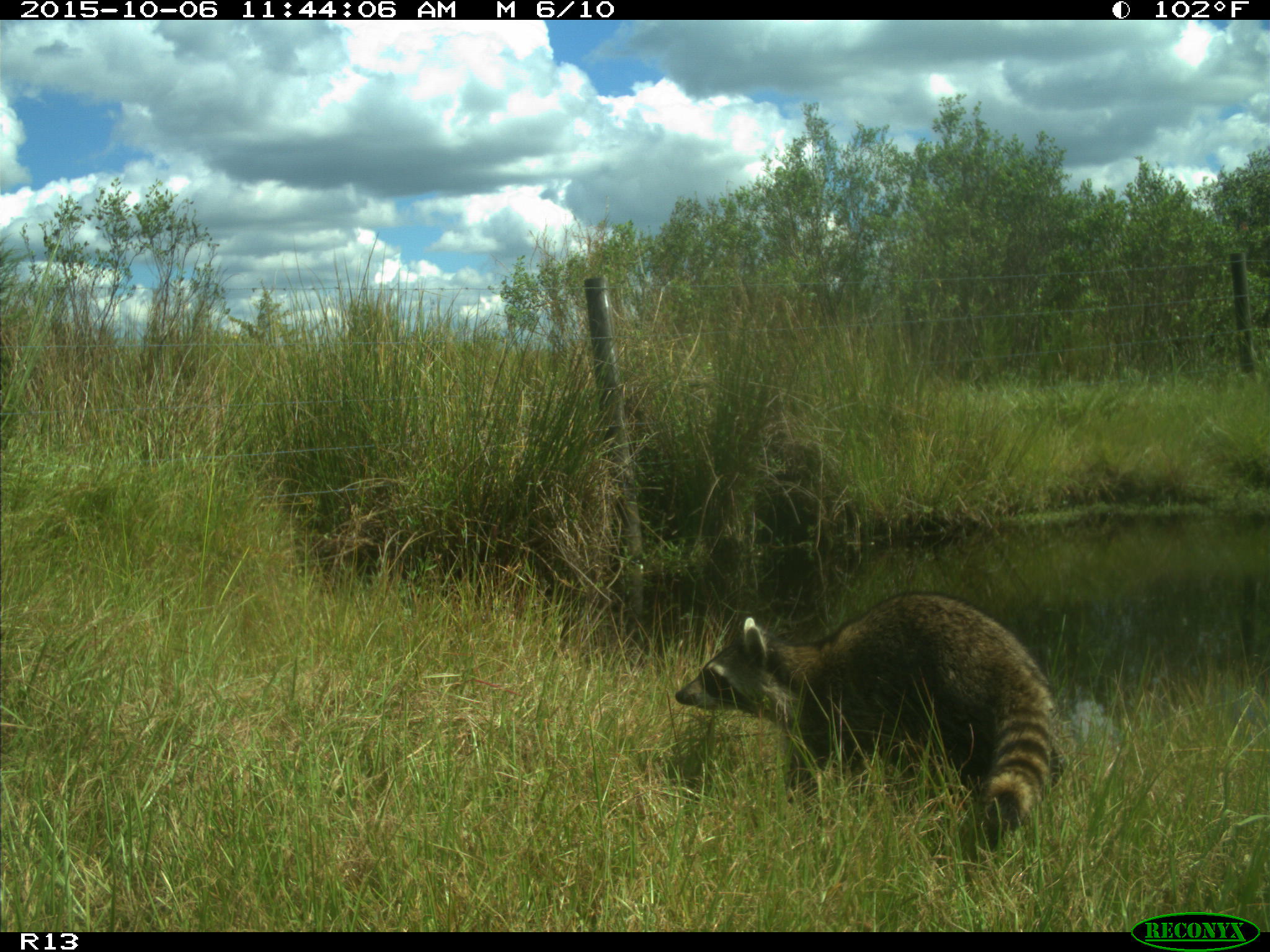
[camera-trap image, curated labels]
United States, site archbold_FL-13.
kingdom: Animalia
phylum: Chordata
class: Mammalia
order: Carnivora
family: Procyonidae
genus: Procyon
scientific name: Procyon lotor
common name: common raccoon